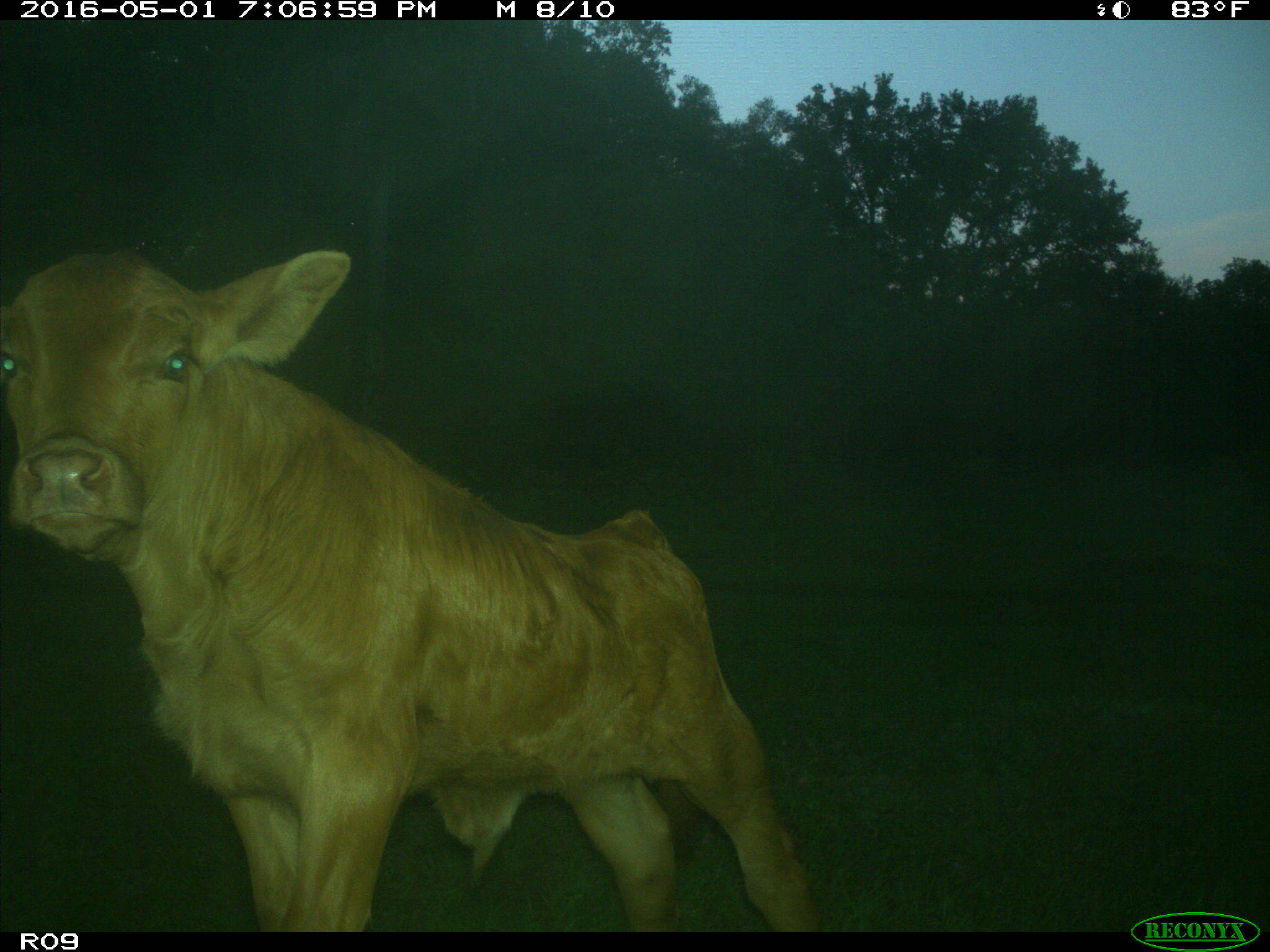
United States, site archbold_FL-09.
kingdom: Animalia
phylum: Chordata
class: Mammalia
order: Artiodactyla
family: Bovidae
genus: Bos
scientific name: Bos taurus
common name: domestic cow